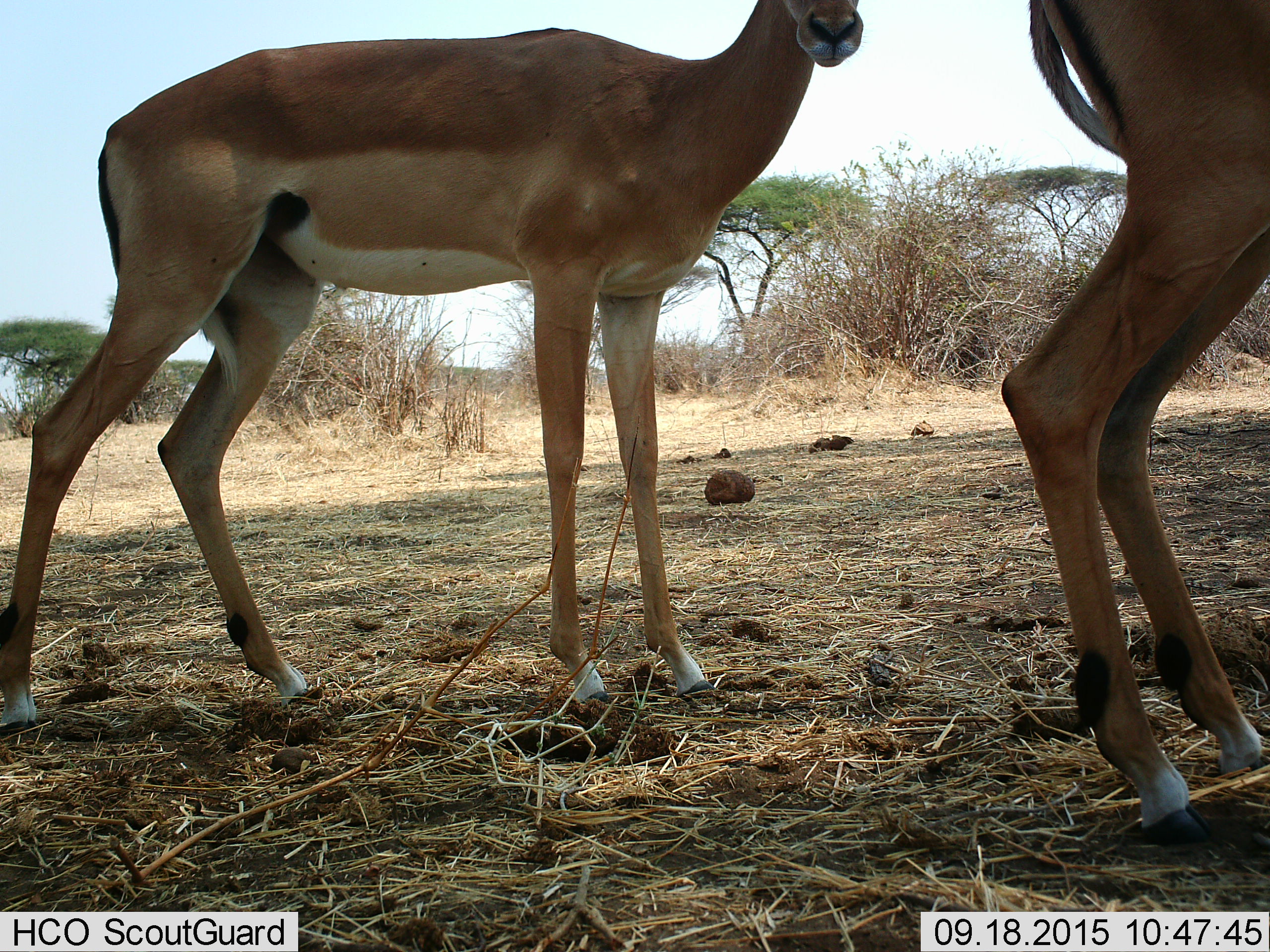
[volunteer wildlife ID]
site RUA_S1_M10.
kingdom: Animalia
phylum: Chordata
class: Mammalia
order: Artiodactyla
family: Bovidae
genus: Aepyceros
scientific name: Aepyceros melampus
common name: impala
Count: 2.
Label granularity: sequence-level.